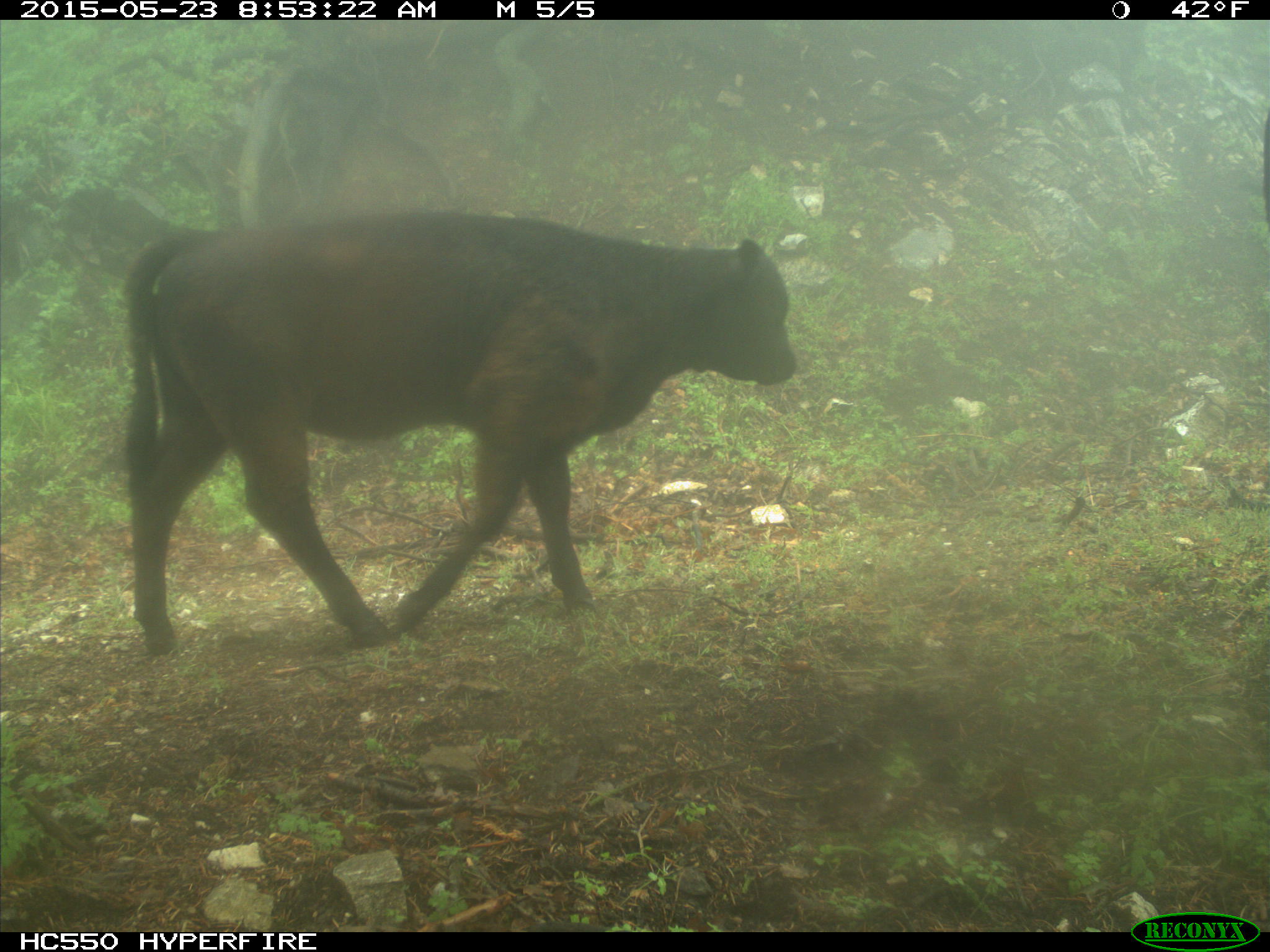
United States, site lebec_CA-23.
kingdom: Animalia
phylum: Chordata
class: Mammalia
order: Artiodactyla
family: Bovidae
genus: Bos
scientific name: Bos taurus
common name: domestic cow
Bos taurus (domestic cow).